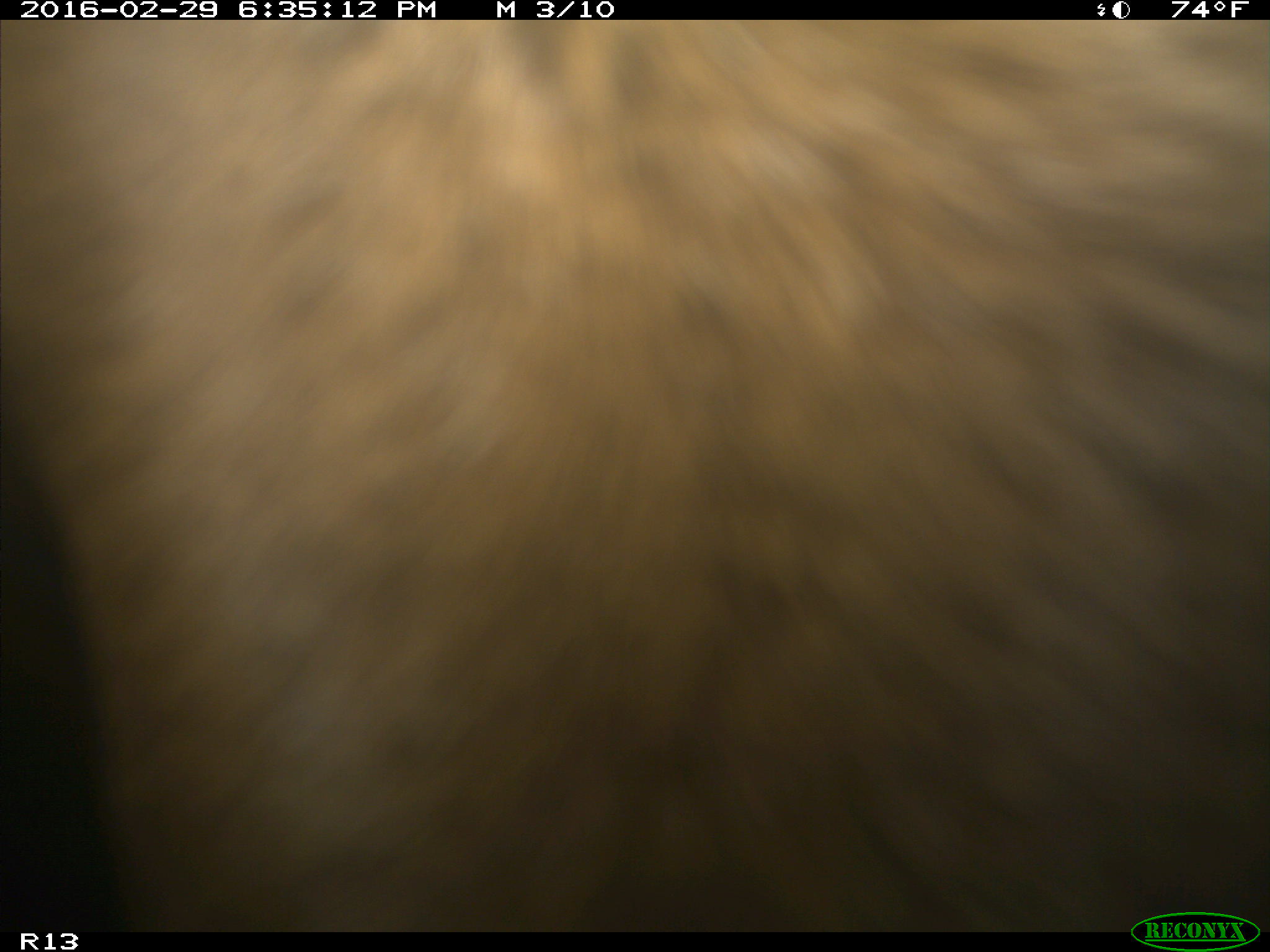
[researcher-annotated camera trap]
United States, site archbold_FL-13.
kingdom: Animalia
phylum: Chordata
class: Mammalia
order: Artiodactyla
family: Bovidae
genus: Bos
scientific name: Bos taurus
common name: domestic cow